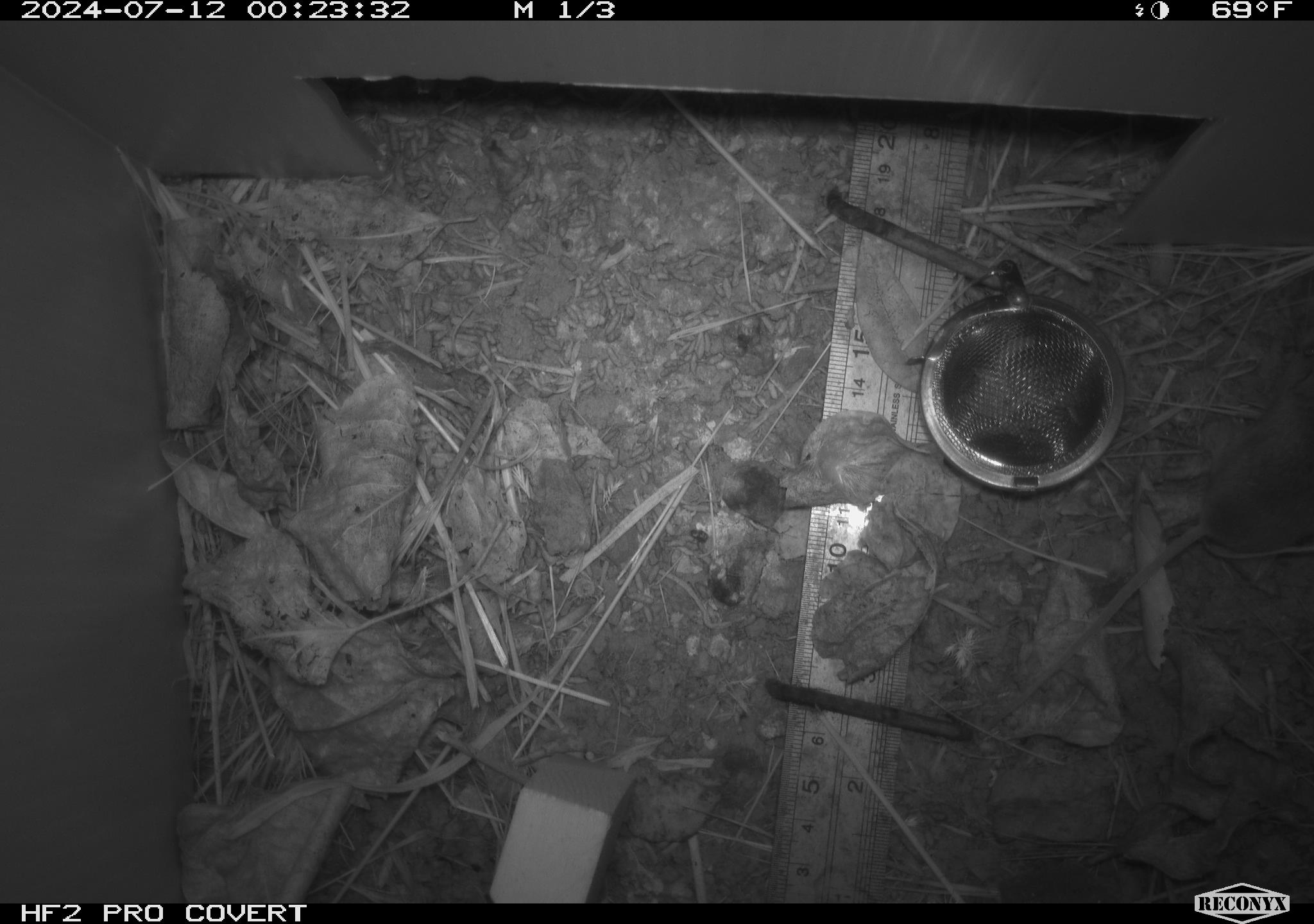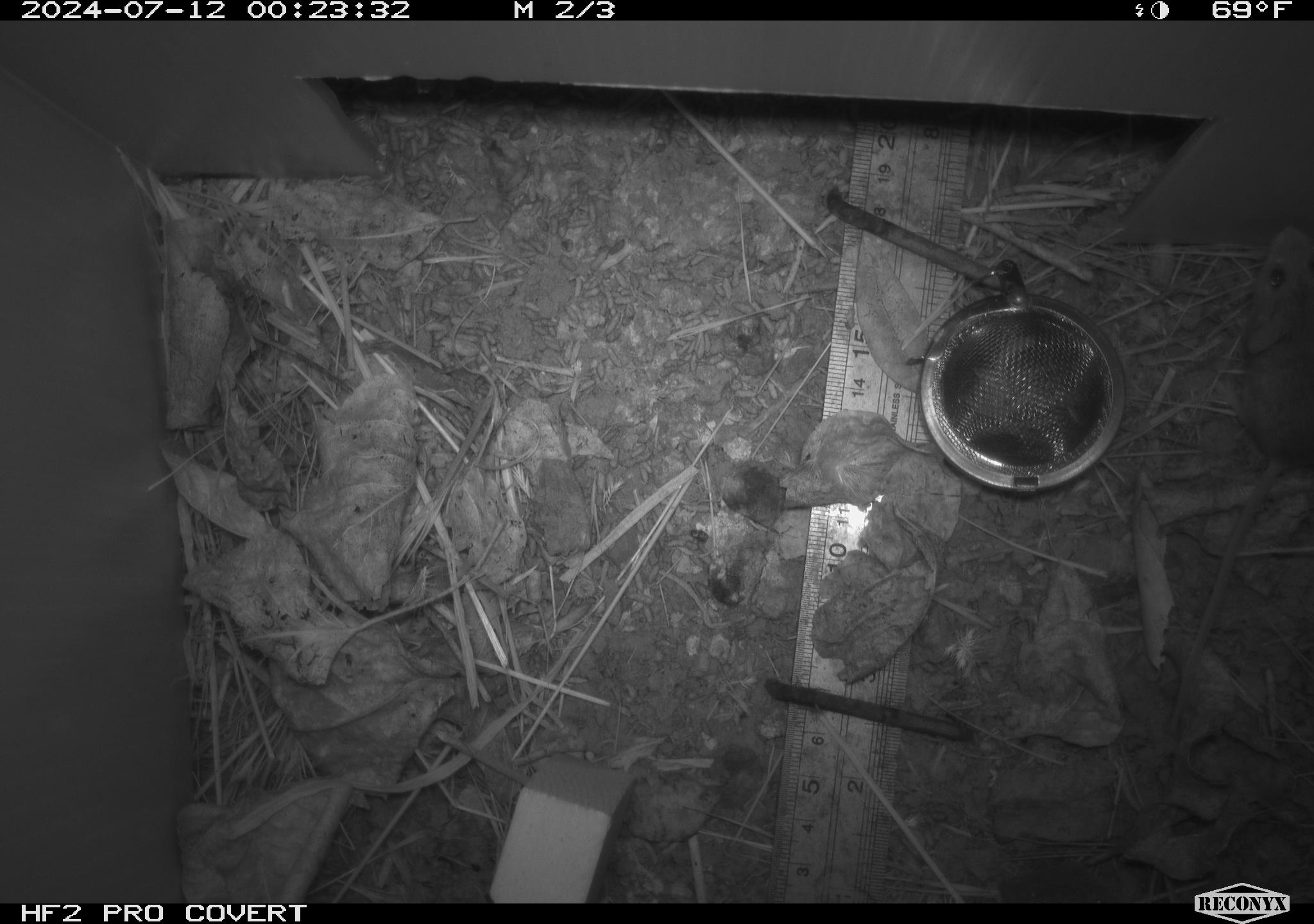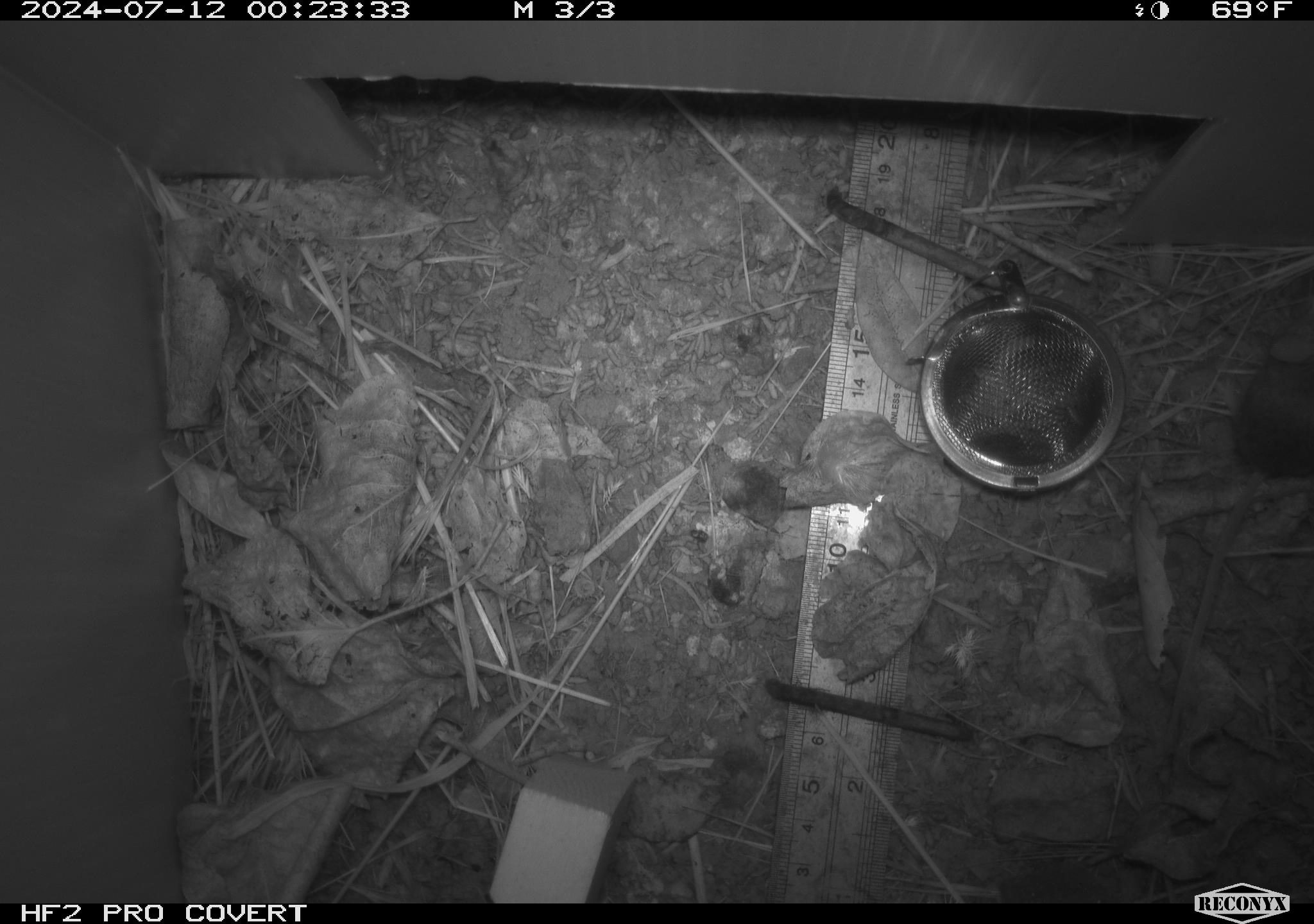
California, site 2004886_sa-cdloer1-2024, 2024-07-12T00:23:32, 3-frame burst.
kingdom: Animalia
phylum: Chordata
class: Mammalia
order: Rodentia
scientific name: Rodentia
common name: mouse species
Mouse species (Rodentia).